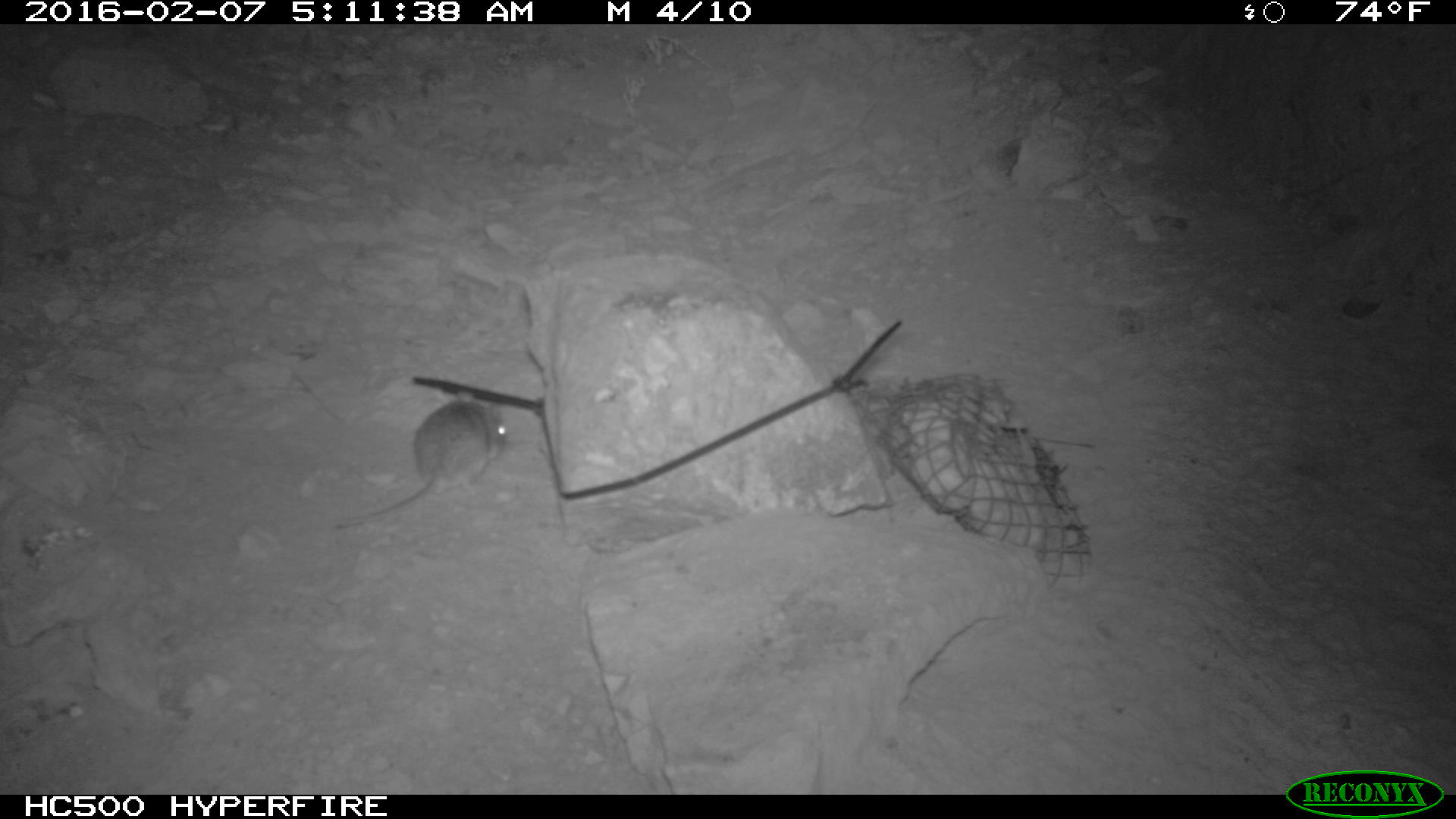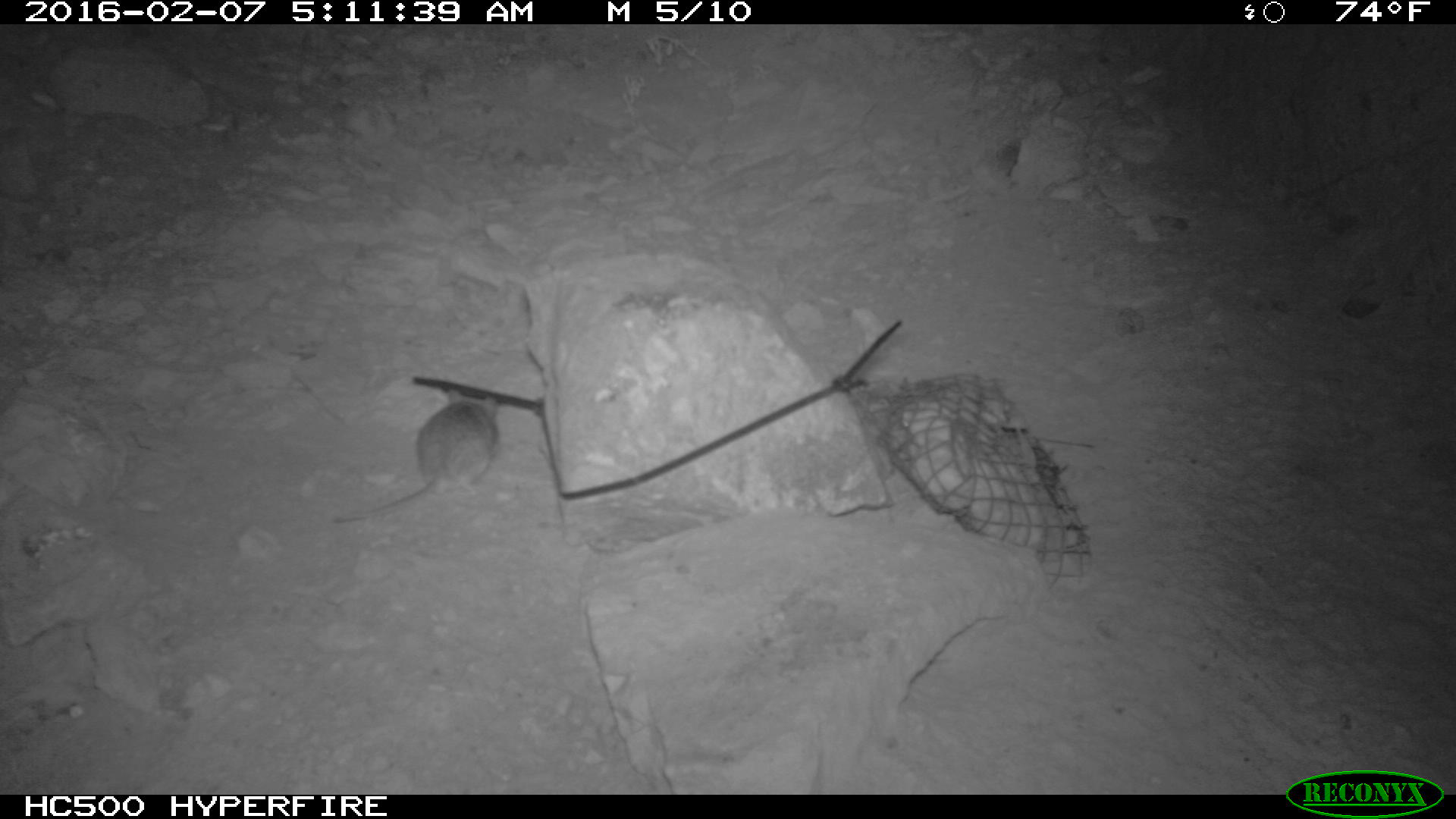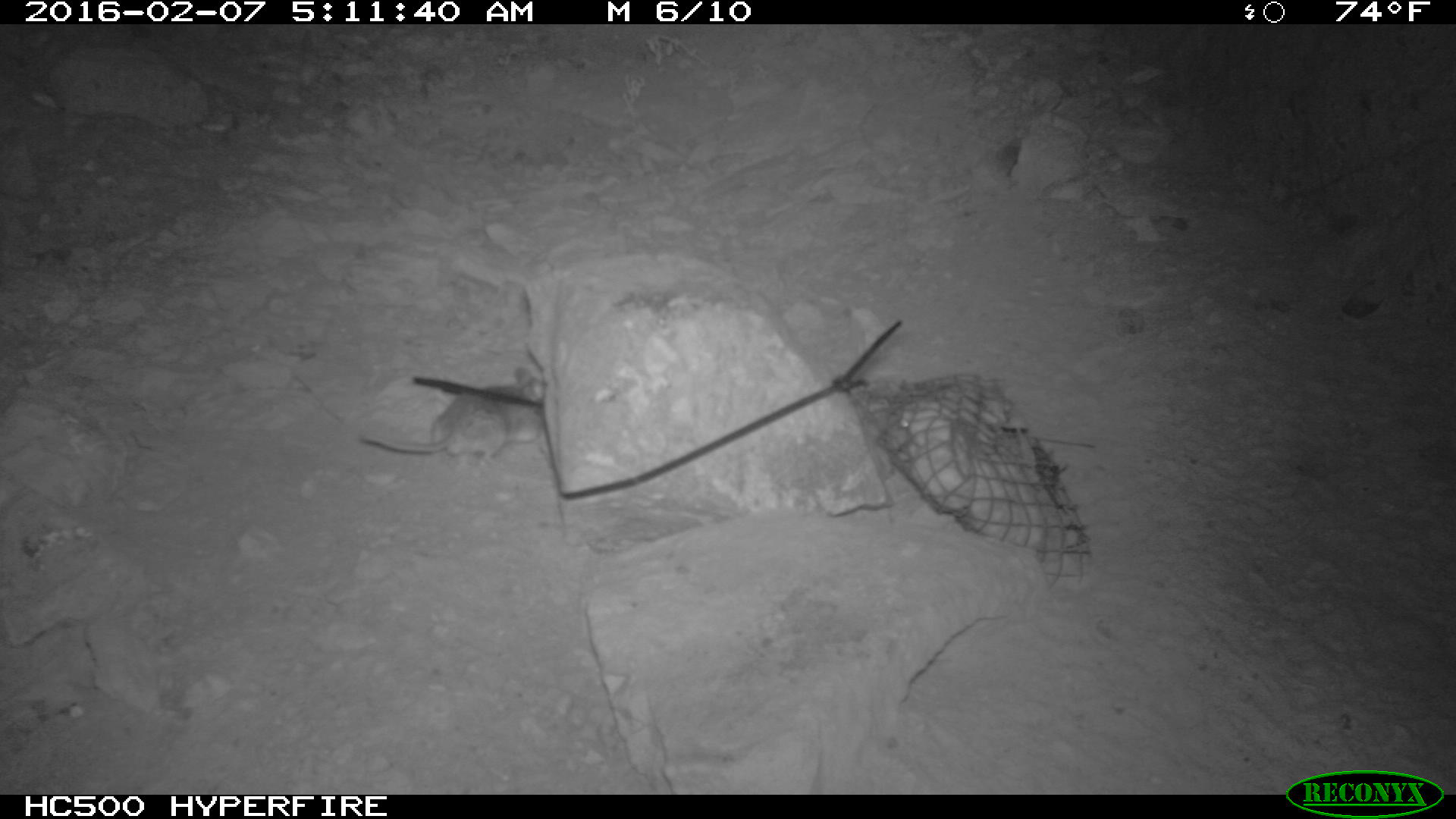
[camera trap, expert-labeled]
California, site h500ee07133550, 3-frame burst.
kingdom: Animalia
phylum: Chordata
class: Mammalia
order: Rodentia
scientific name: Rodentia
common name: rodent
Rodent (Rodentia).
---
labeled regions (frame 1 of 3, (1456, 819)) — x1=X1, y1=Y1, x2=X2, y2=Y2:
rodent: x1=331, y1=391, x2=507, y2=529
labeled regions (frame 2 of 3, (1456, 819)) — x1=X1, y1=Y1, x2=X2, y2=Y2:
rodent: x1=331, y1=388, x2=497, y2=522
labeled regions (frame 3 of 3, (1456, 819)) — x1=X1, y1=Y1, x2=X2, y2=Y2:
rodent: x1=358, y1=365, x2=546, y2=468